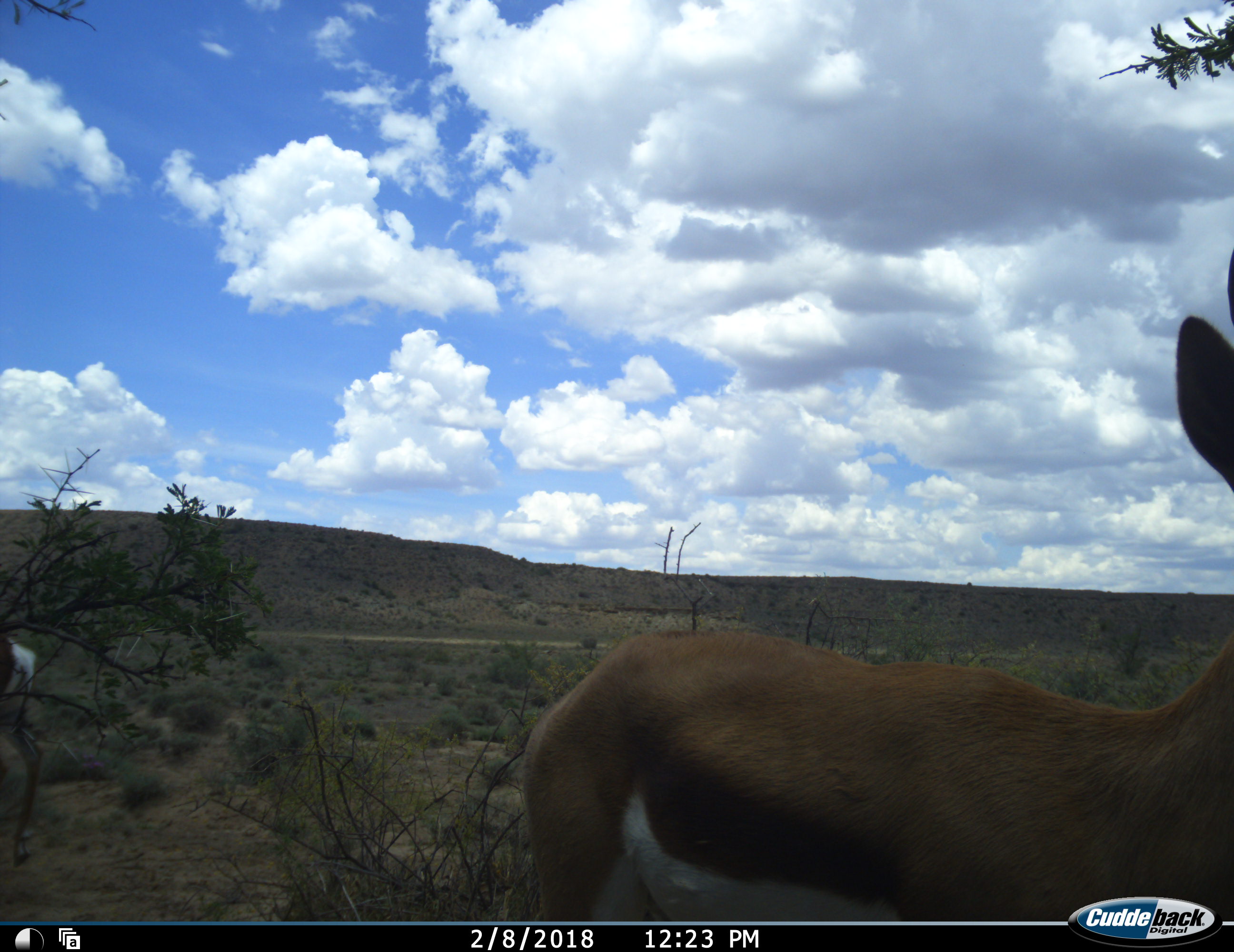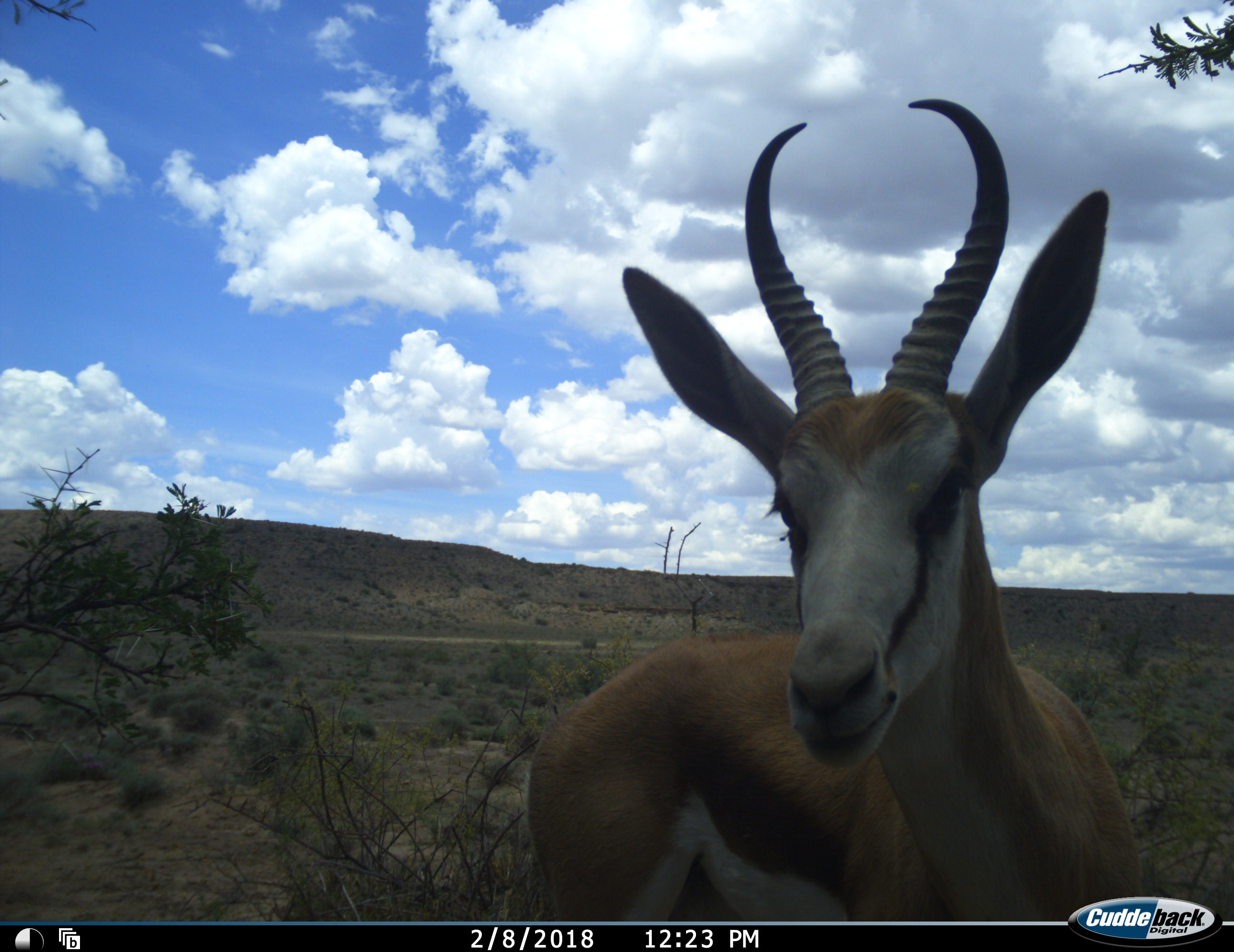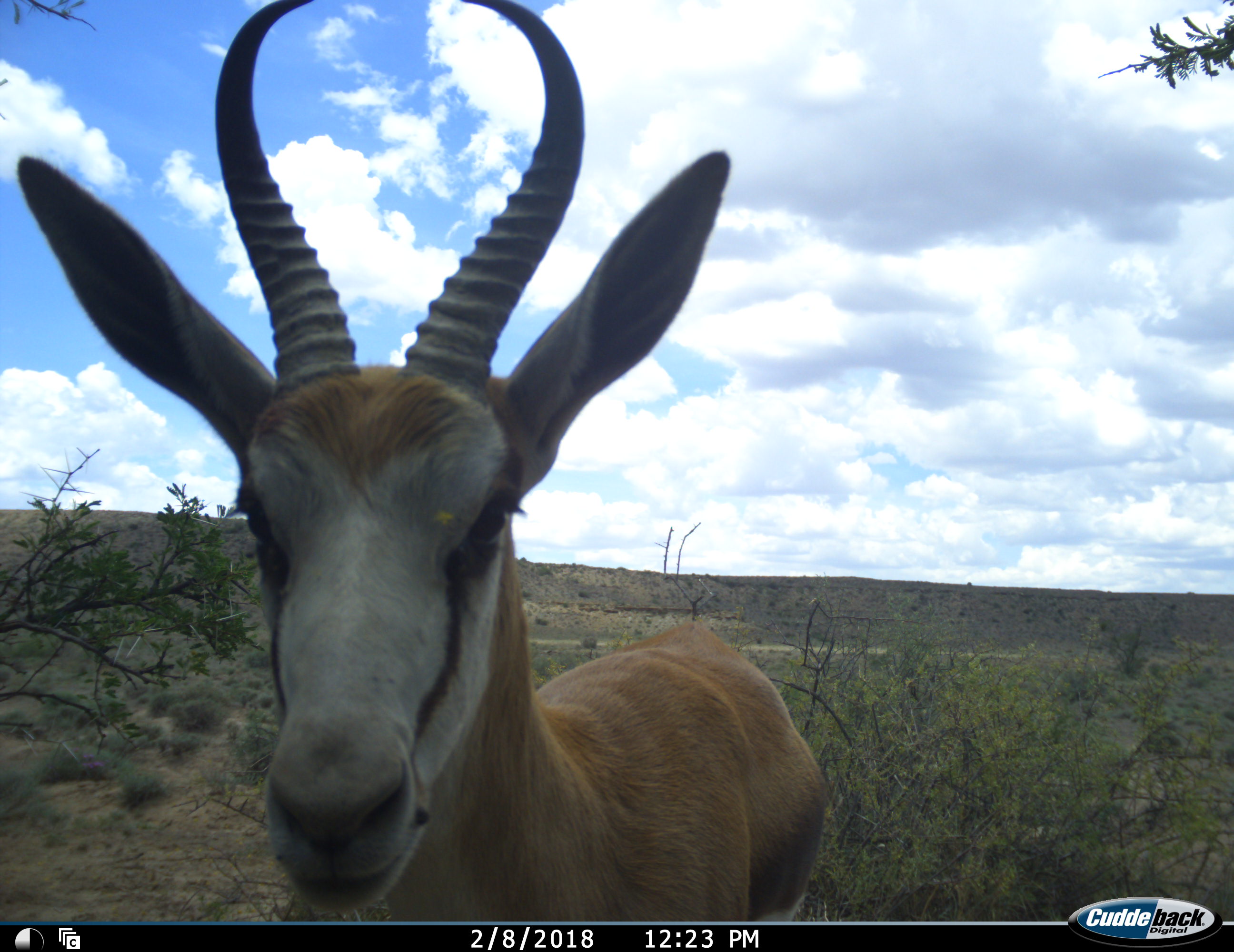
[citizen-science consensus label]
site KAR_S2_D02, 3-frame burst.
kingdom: Animalia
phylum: Chordata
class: Mammalia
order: Artiodactyla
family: Bovidae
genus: Antidorcas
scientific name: Antidorcas marsupialis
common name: springbok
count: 2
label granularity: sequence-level